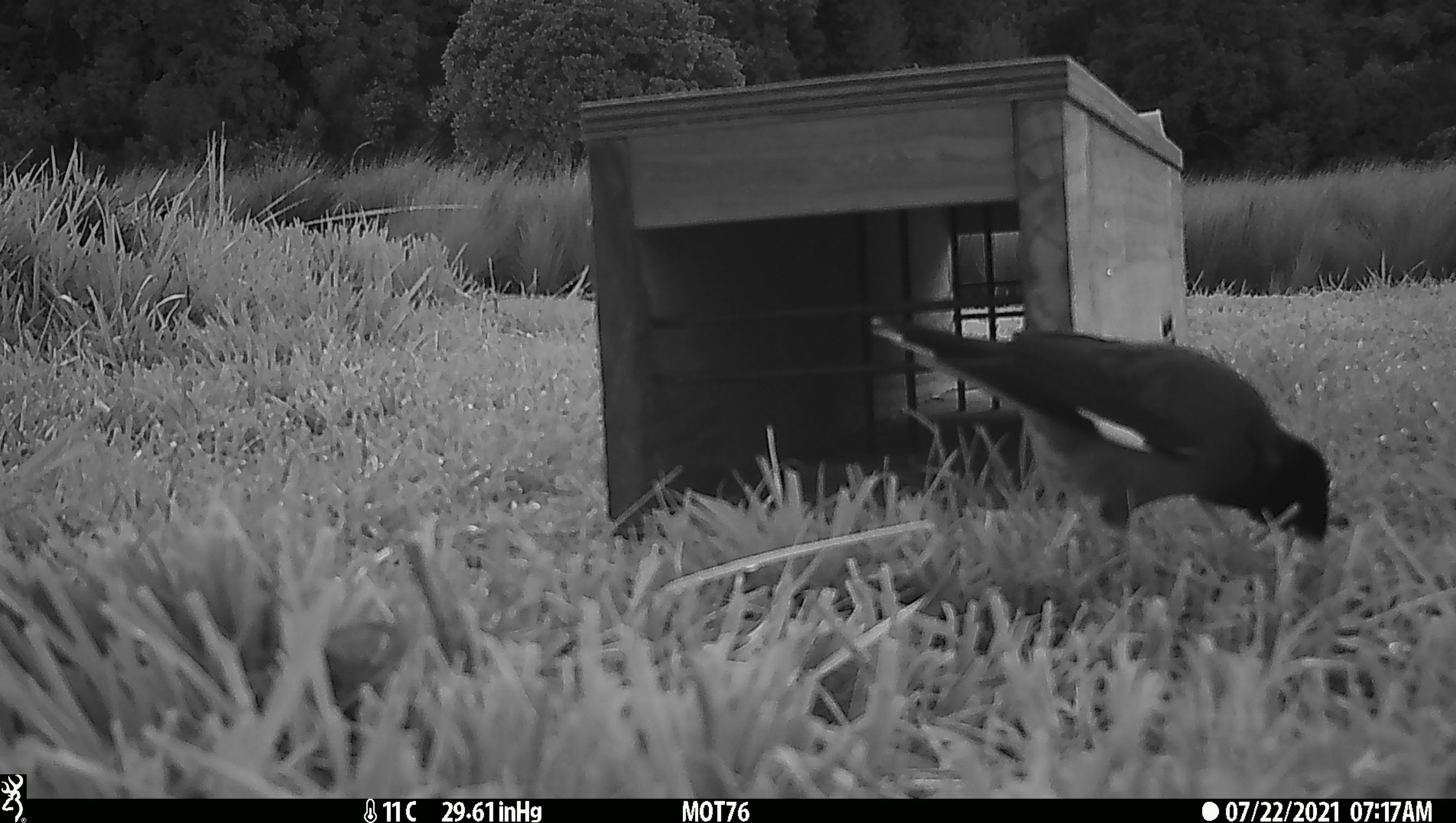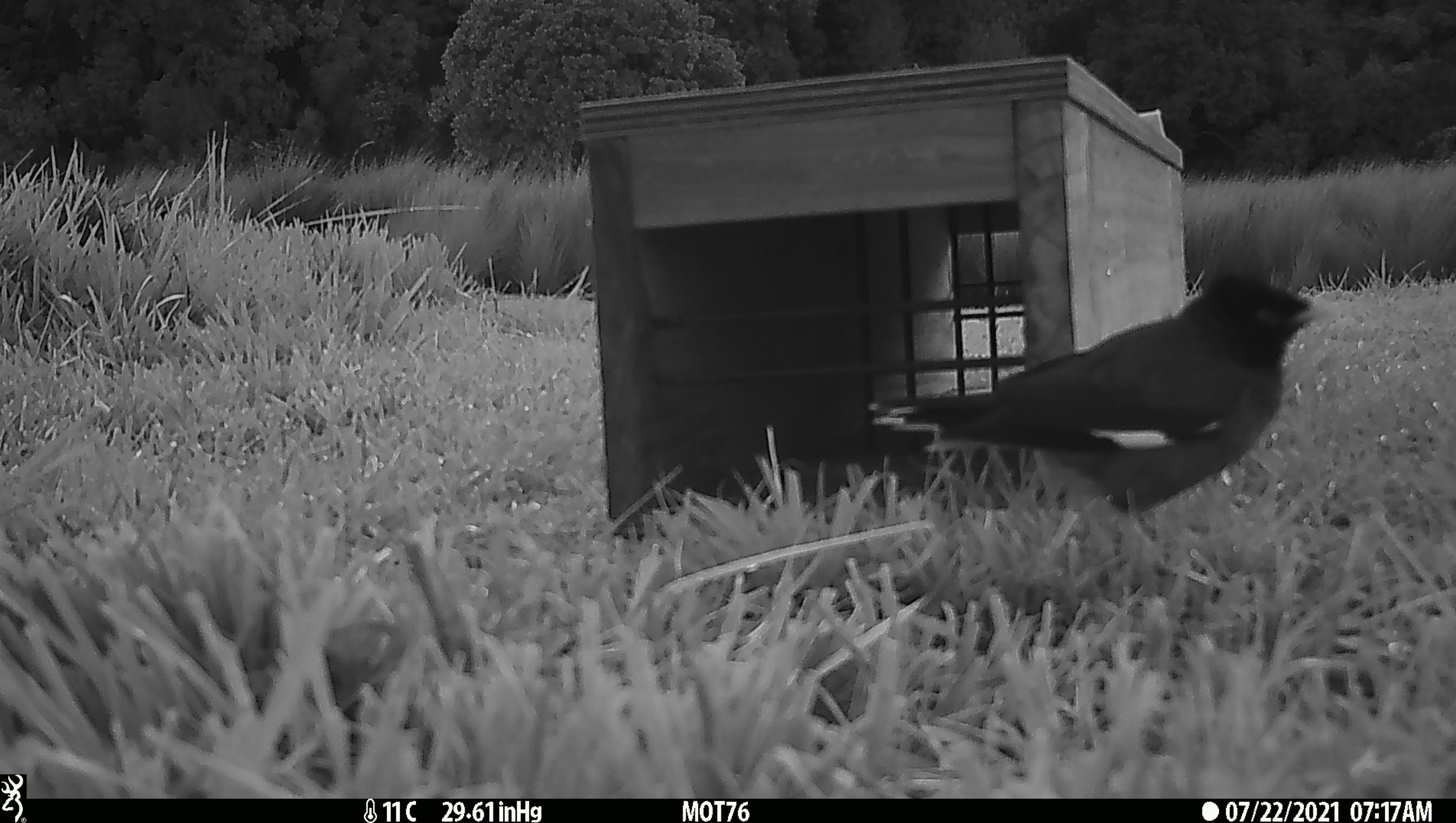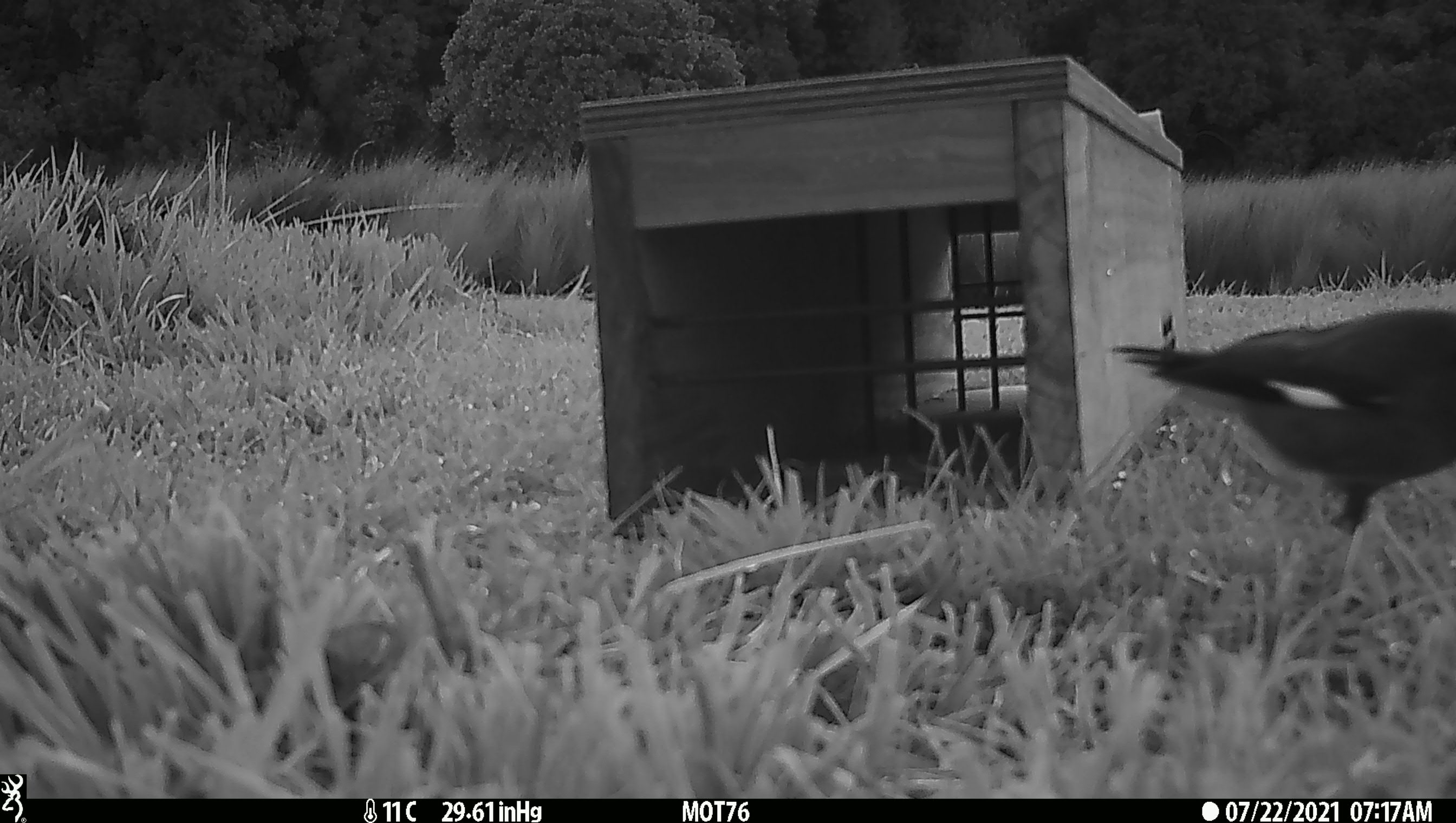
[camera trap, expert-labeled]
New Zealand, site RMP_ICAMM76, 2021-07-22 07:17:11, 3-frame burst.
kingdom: Animalia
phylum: Chordata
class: Aves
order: Passeriformes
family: Sturnidae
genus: Acridotheres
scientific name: Acridotheres tristis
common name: common myna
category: myna